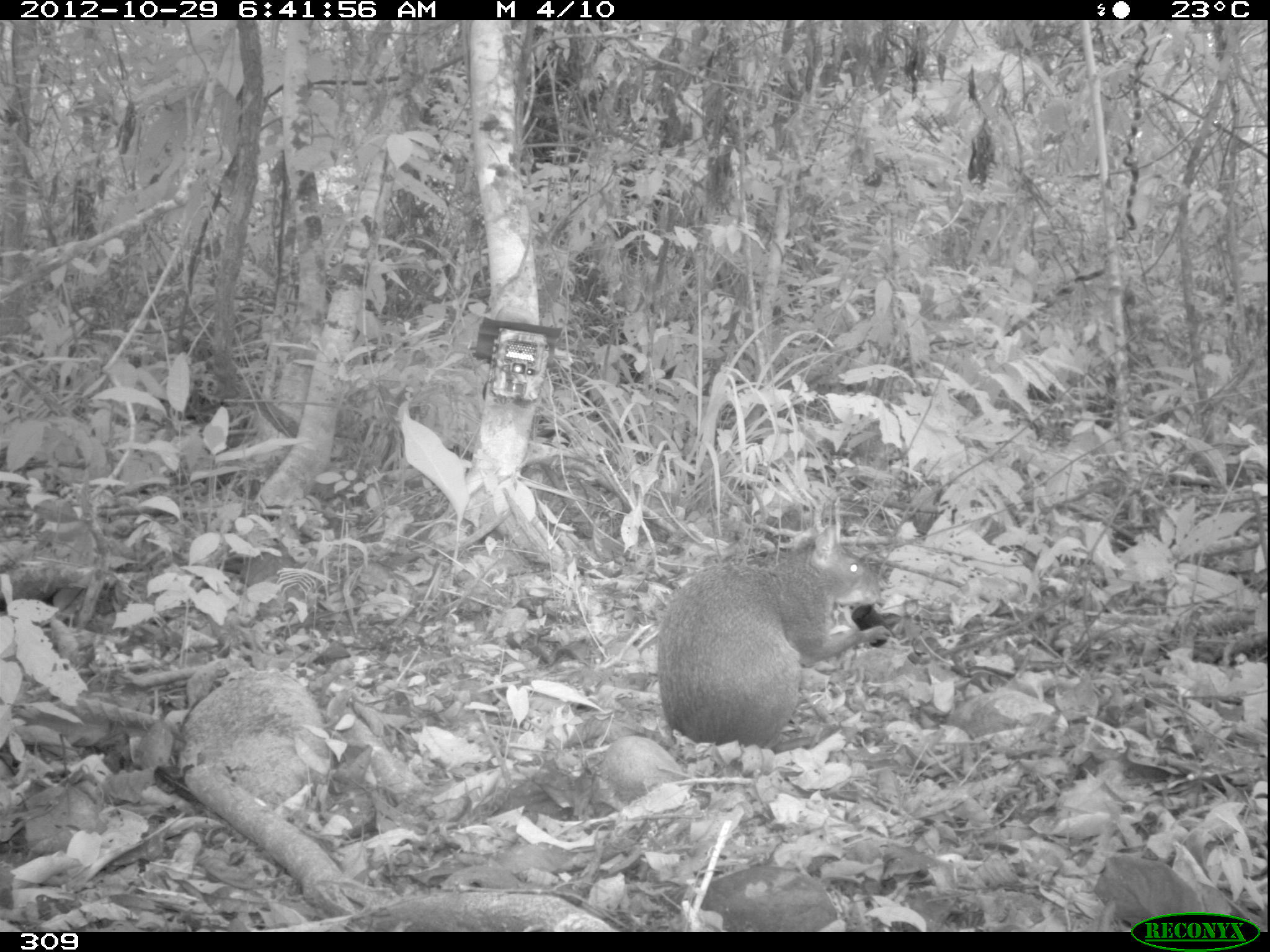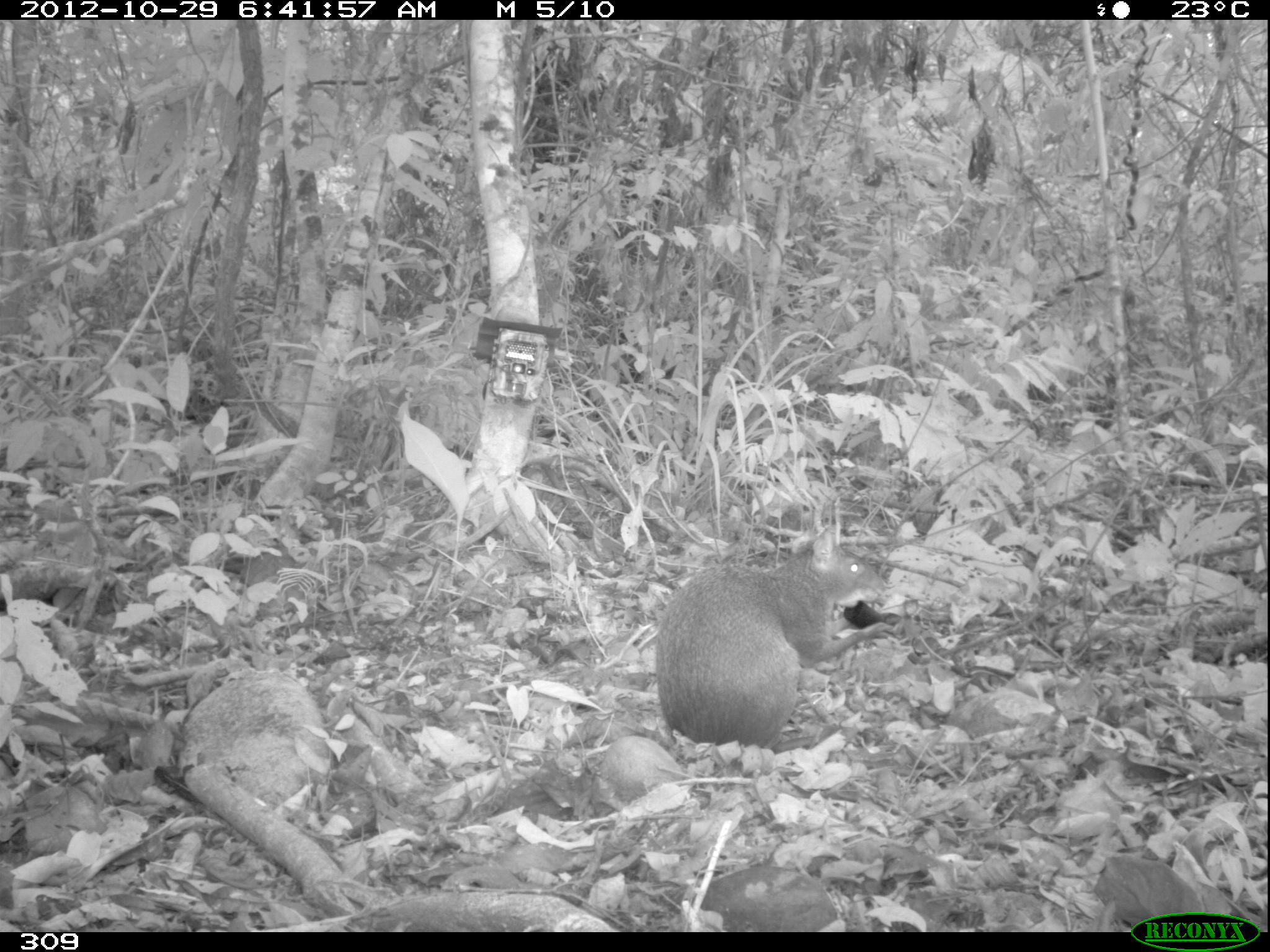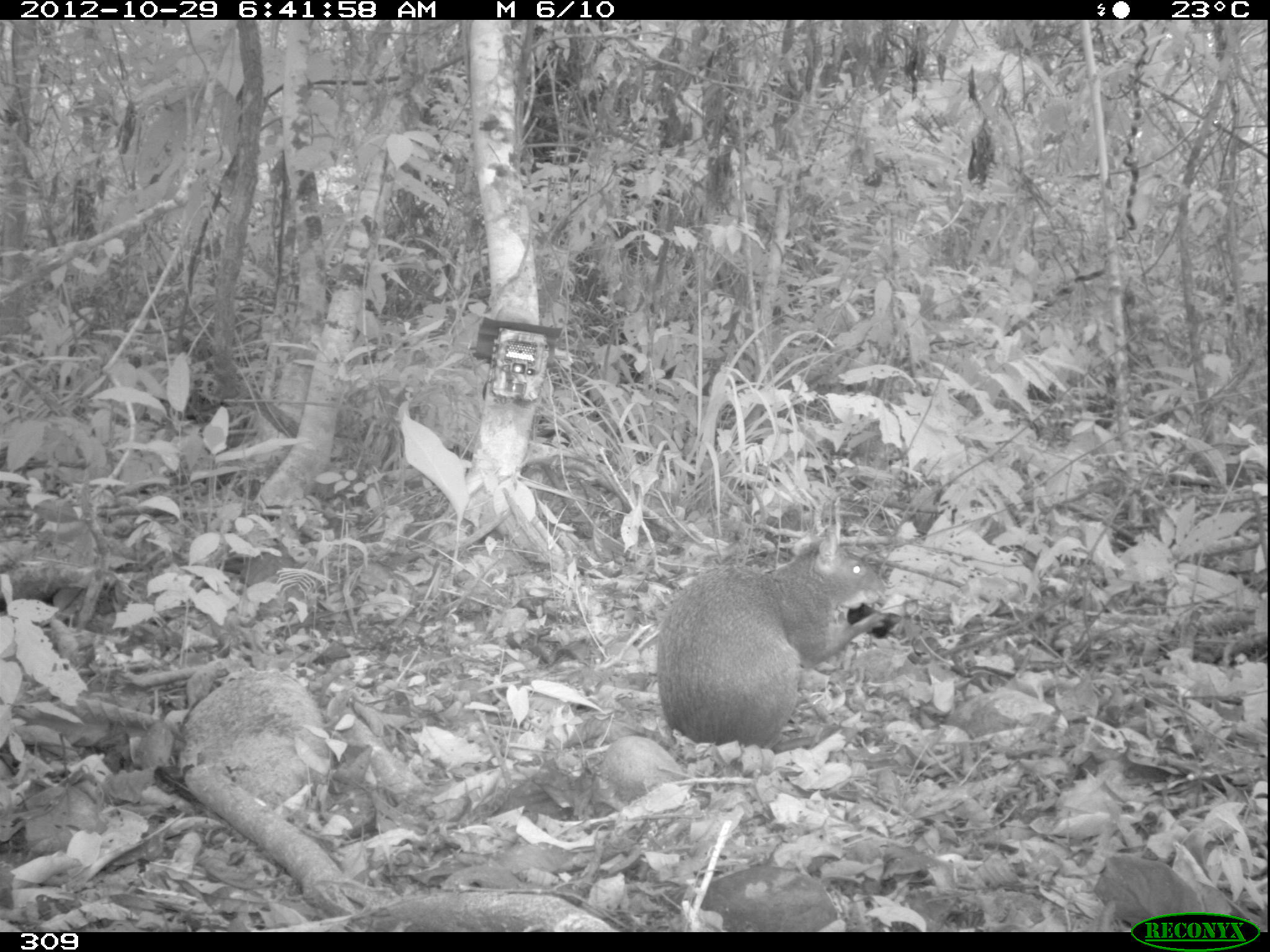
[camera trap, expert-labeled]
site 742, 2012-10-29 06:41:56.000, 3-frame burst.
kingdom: Animalia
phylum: Chordata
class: Mammalia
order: Rodentia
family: Dasyproctidae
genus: Dasyprocta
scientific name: Dasyprocta punctata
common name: central american agouti